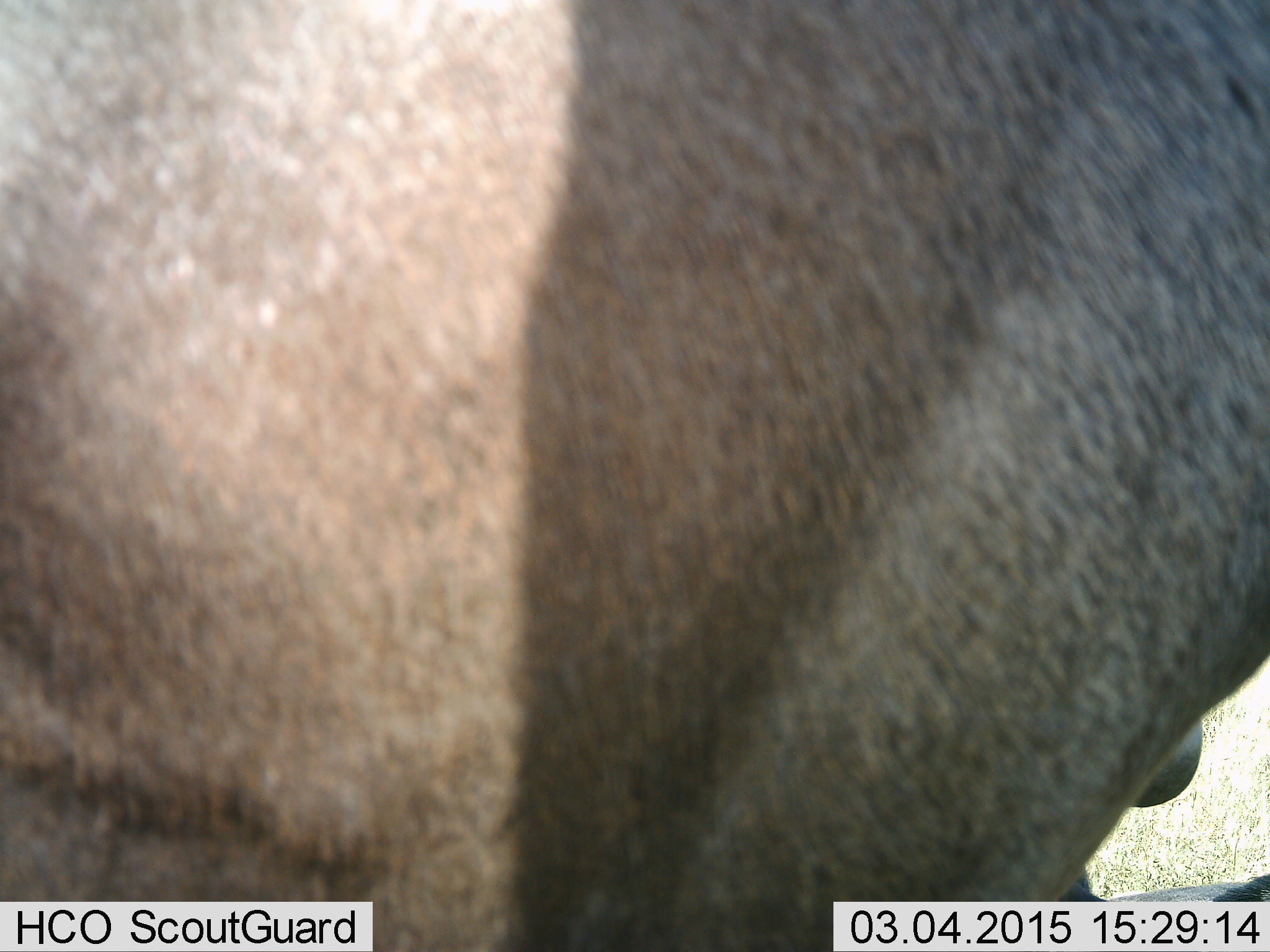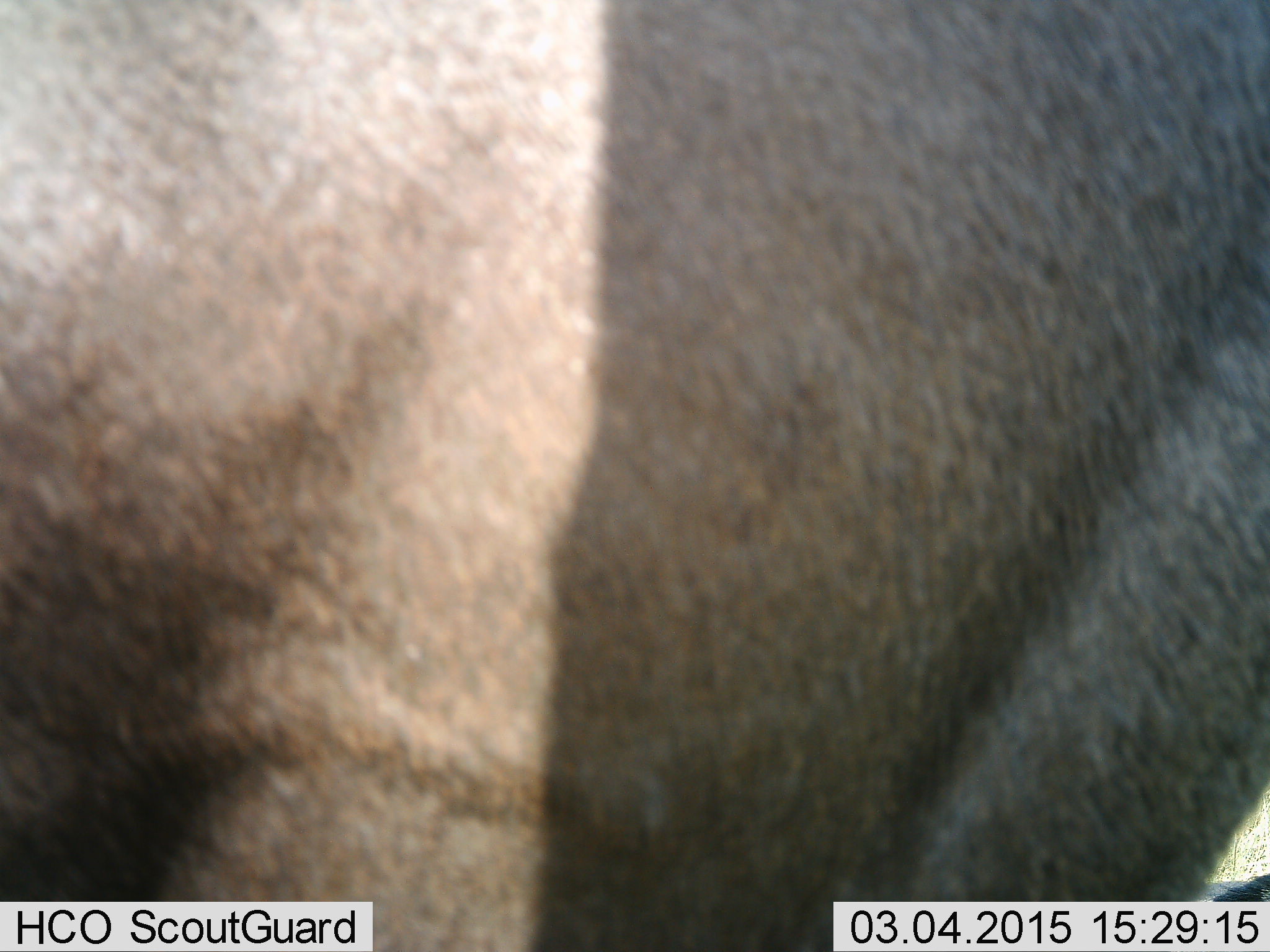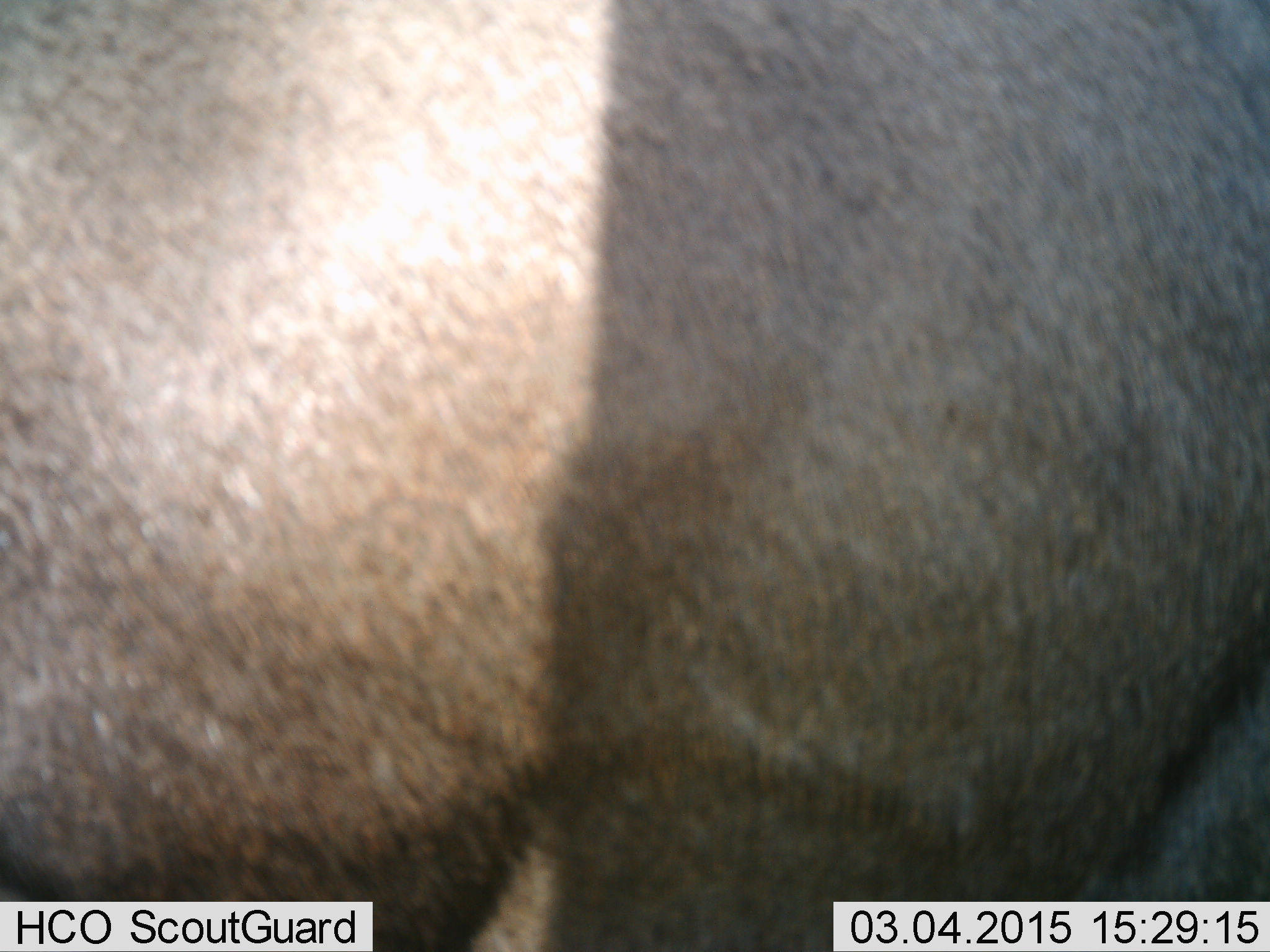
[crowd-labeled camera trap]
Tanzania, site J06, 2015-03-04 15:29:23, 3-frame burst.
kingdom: Animalia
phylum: Chordata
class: Mammalia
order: Artiodactyla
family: Bovidae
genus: Connochaetes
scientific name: Connochaetes taurinus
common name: blue wildebeest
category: wildebeest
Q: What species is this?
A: Wildebeest (blue wildebeest) (Connochaetes taurinus).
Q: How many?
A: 1.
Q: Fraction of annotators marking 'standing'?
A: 70%.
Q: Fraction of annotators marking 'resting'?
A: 10%.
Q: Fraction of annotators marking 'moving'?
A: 30%.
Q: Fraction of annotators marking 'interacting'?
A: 0%.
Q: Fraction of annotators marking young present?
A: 0%.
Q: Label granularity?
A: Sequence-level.